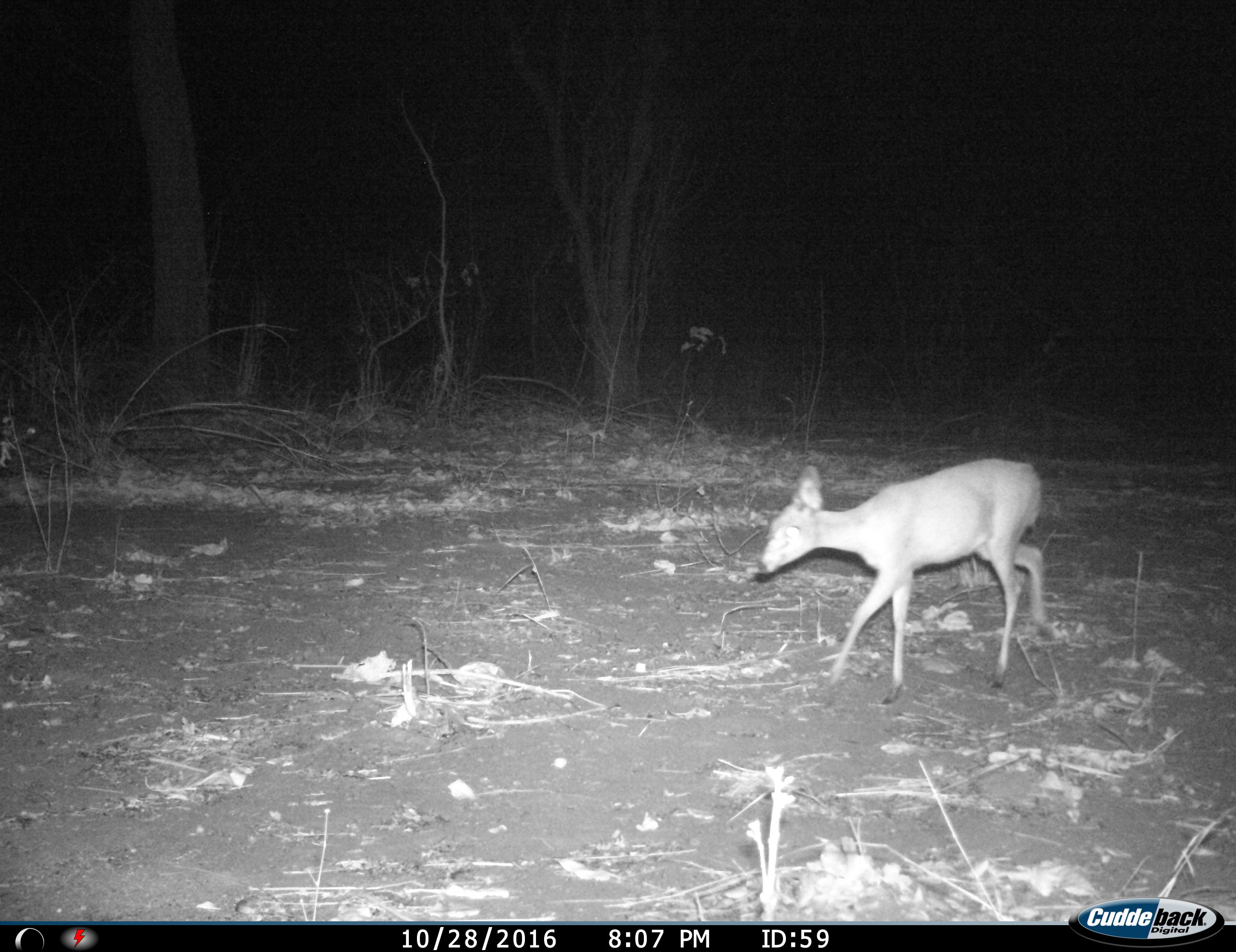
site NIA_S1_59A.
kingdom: Animalia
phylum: Chordata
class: Mammalia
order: Artiodactyla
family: Bovidae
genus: Sylvicapra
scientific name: Sylvicapra grimmia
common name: common duiker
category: duikercommongrey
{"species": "duikercommongrey (common duiker) (Sylvicapra grimmia)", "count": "1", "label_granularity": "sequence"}